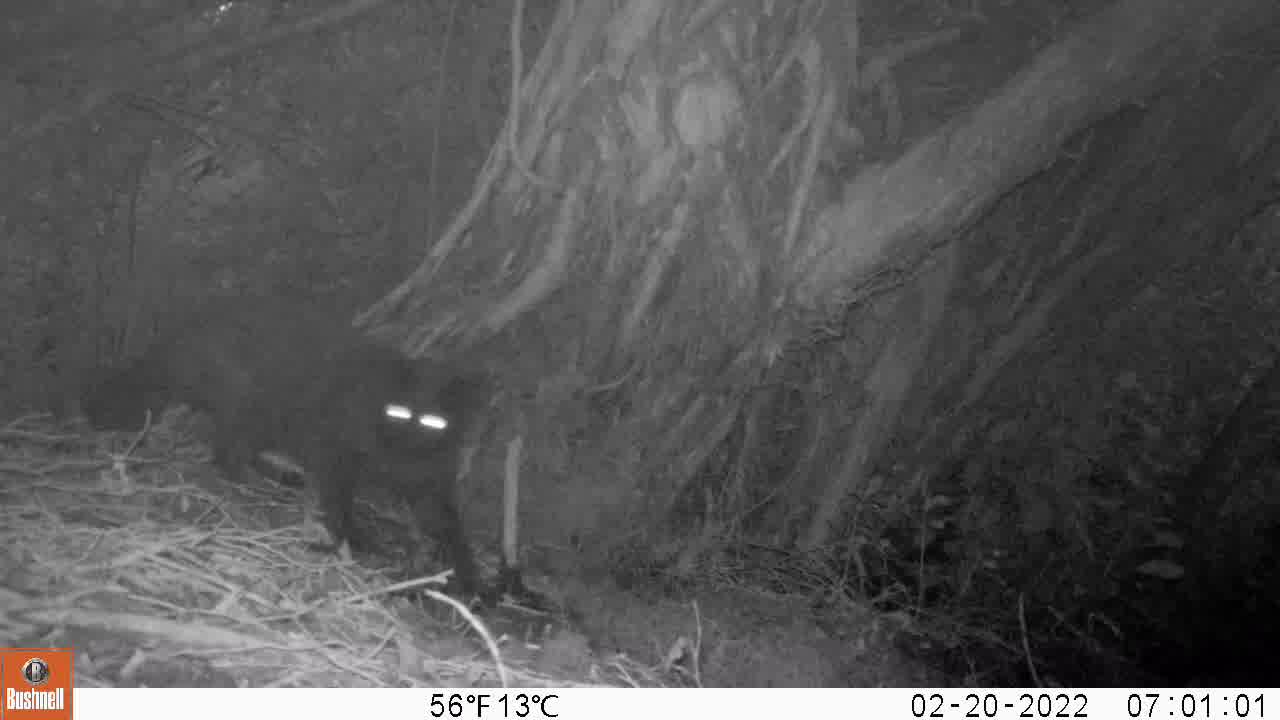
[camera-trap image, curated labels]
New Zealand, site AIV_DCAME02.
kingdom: Animalia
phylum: Chordata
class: Mammalia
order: Carnivora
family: Felidae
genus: Felis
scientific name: Felis catus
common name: domestic cat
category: cat